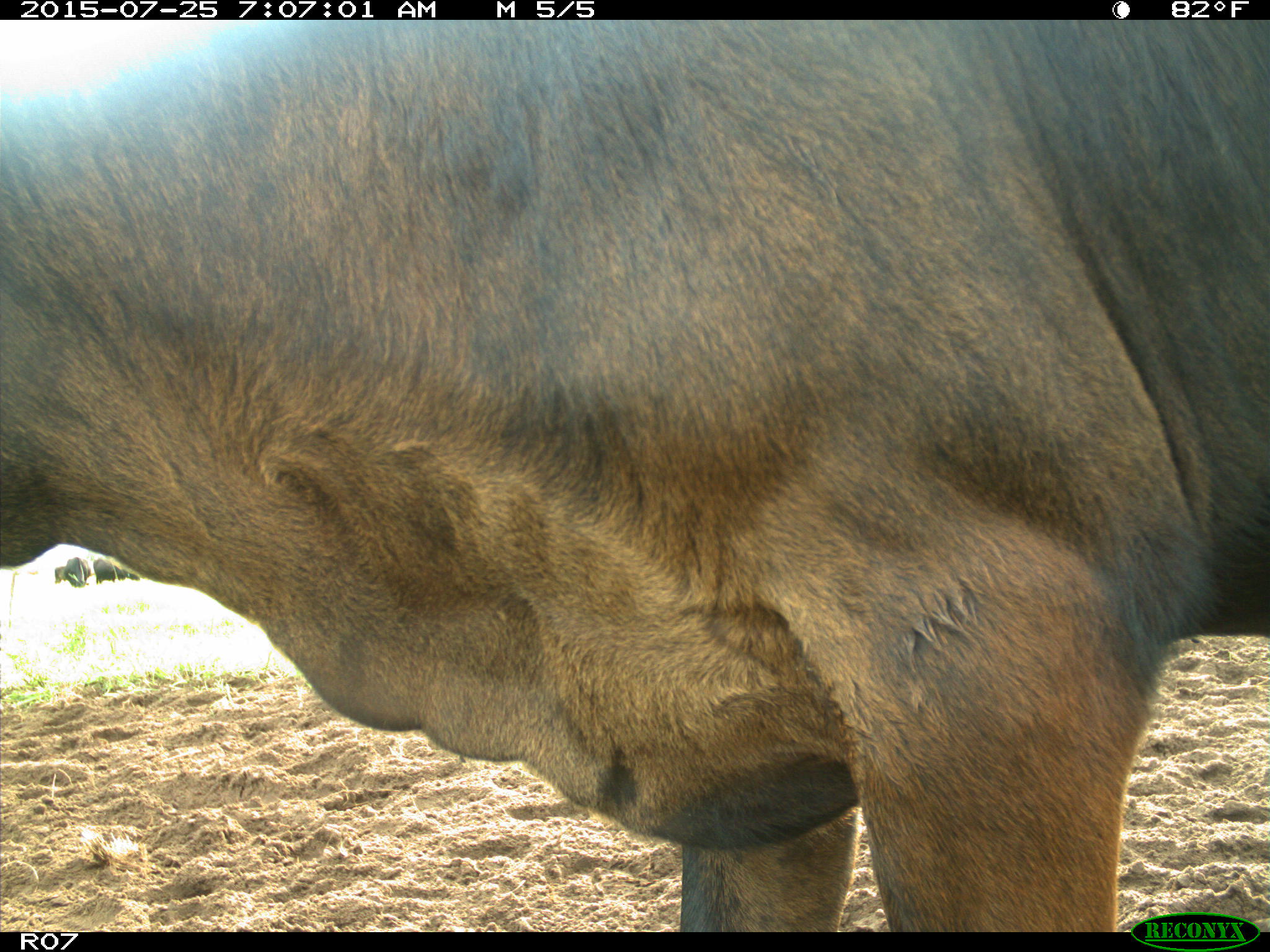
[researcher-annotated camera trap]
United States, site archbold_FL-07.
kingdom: Animalia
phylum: Chordata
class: Mammalia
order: Artiodactyla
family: Bovidae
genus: Bos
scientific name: Bos taurus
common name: domestic cow